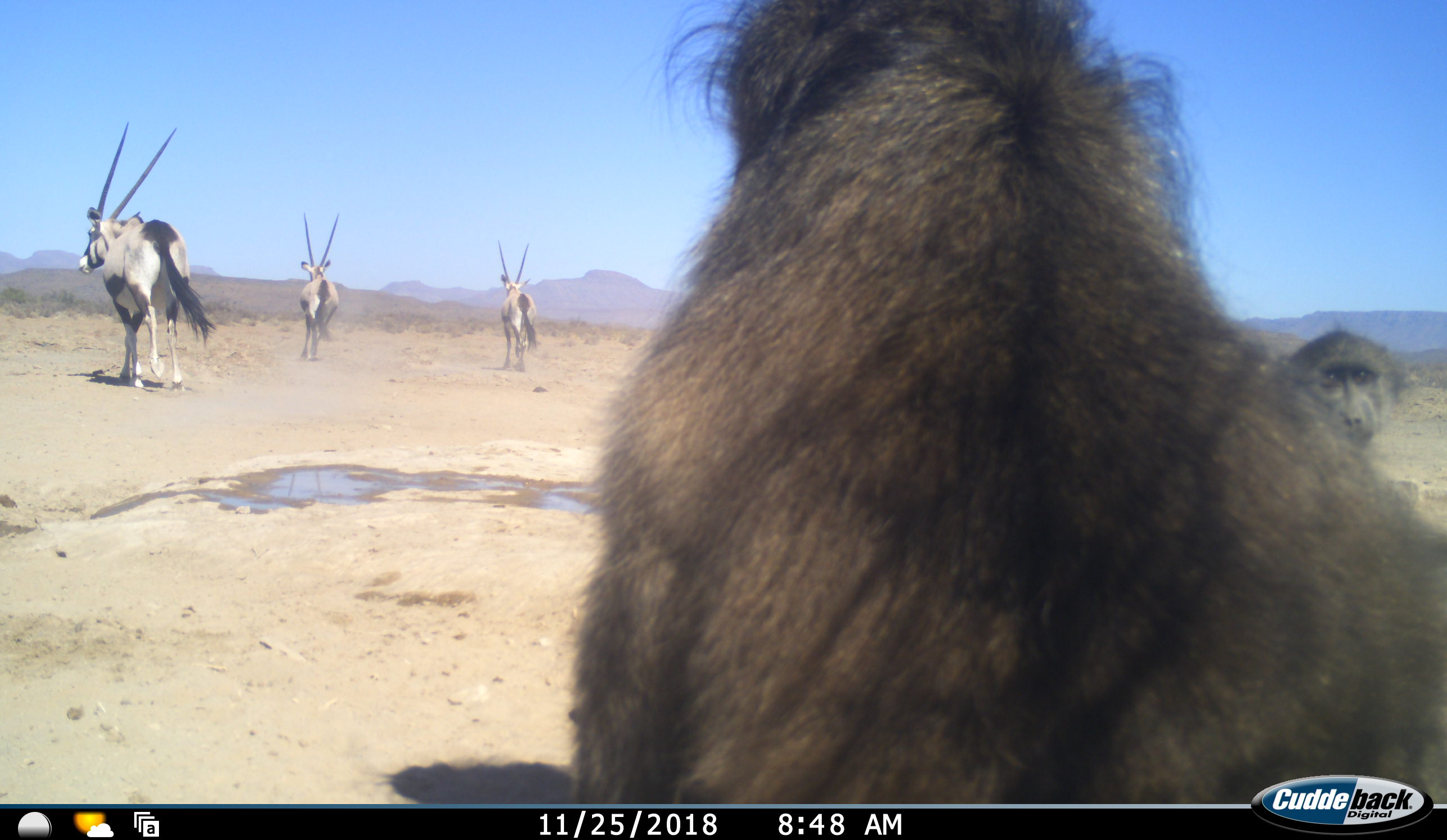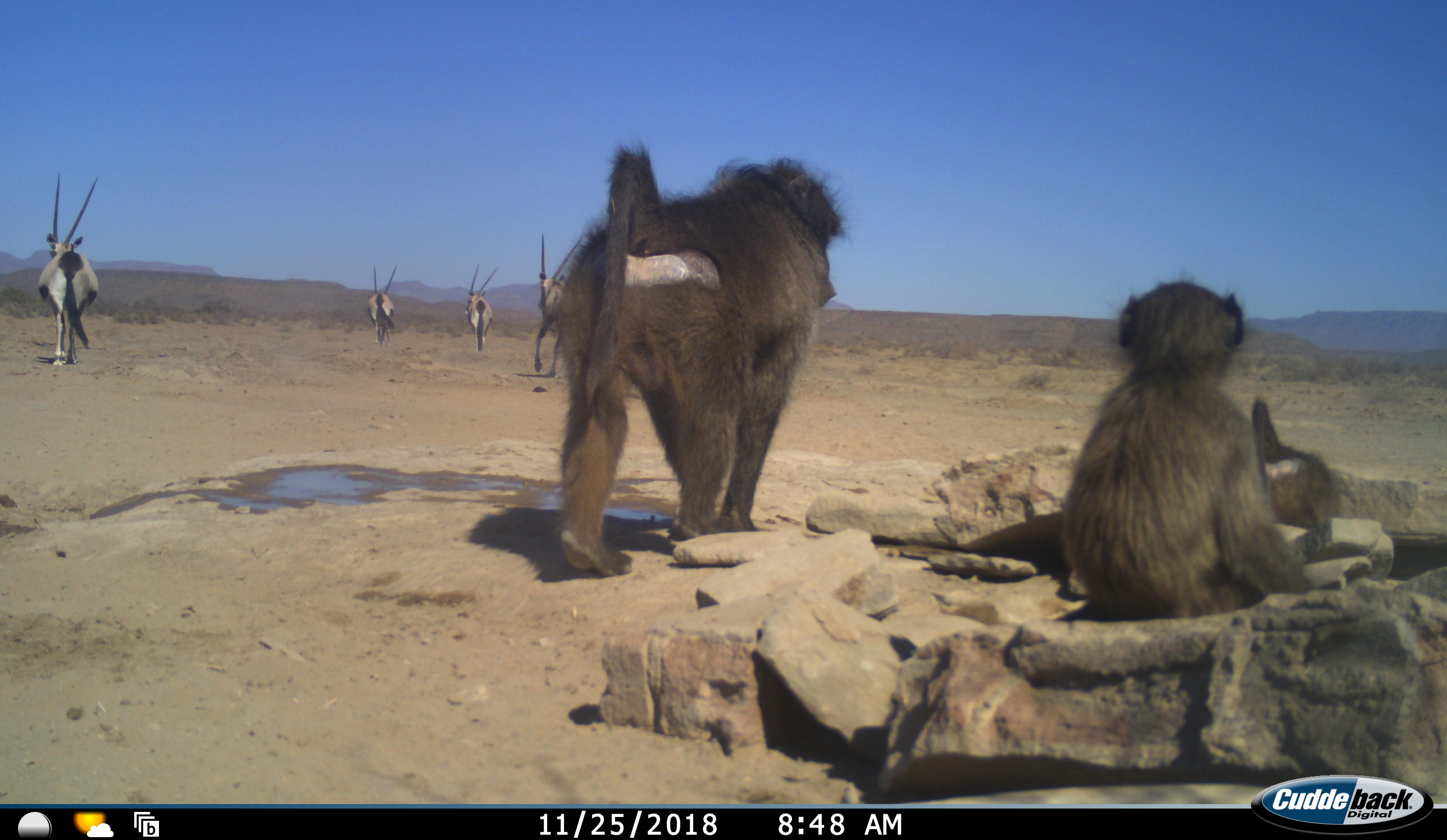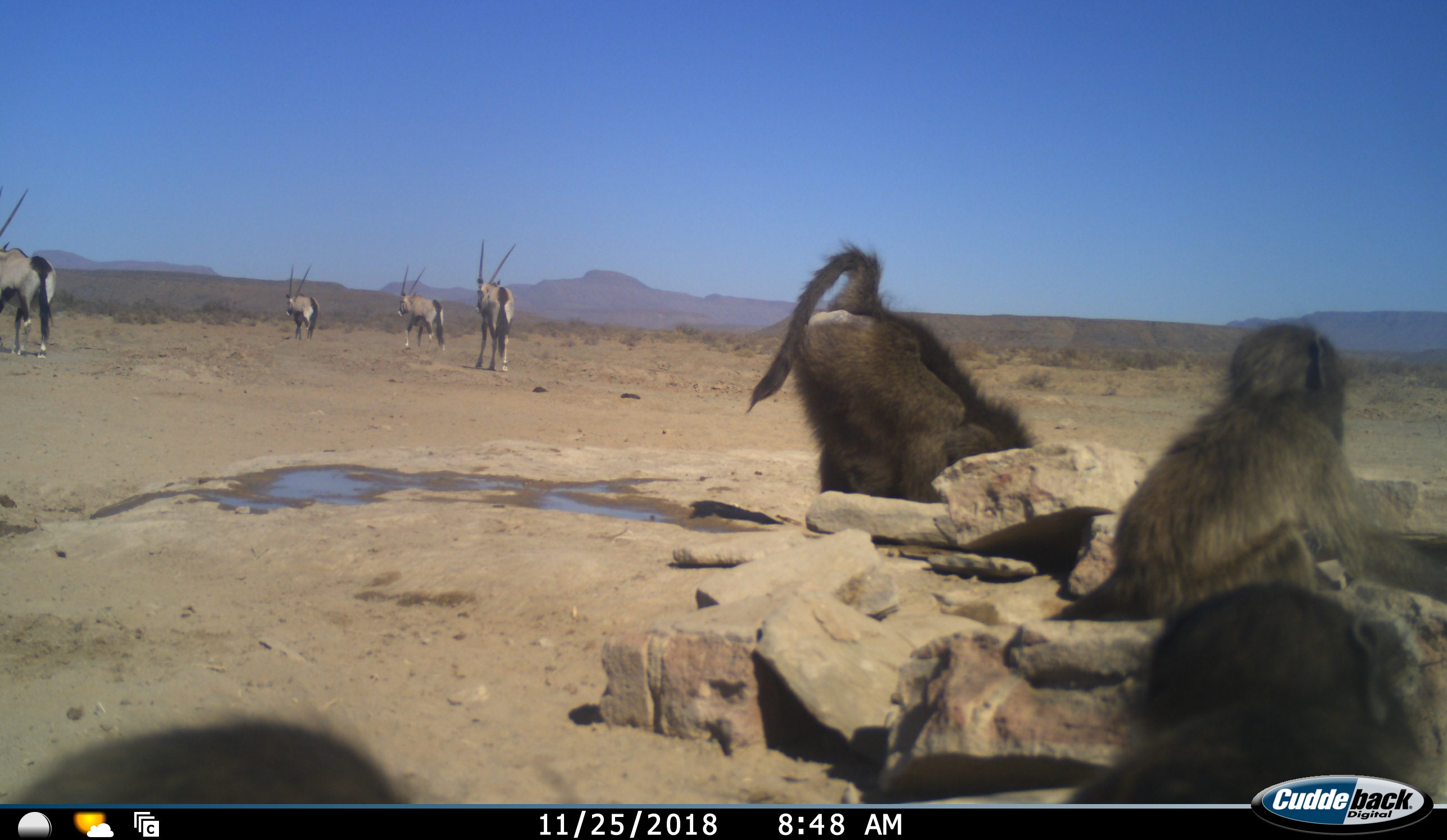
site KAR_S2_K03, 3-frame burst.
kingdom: Animalia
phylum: Chordata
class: Mammalia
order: Primates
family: Cercopithecidae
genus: Papio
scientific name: Papio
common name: baboon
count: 4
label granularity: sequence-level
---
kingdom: Animalia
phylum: Chordata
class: Mammalia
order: Artiodactyla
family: Bovidae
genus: Oryx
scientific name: Oryx gazella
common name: gemsbok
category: oryx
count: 4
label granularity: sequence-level